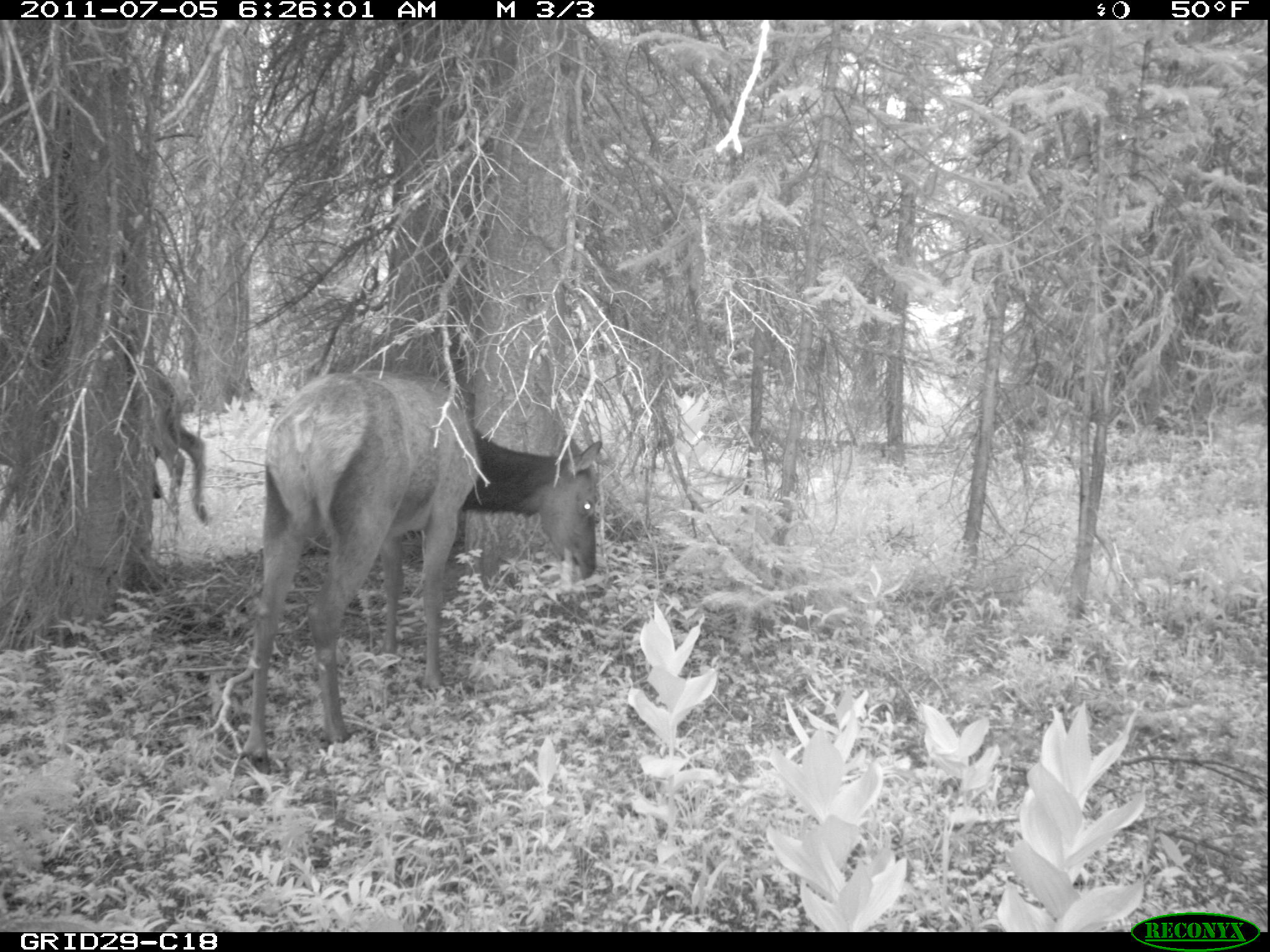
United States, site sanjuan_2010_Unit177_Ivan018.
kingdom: Animalia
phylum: Chordata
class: Mammalia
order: Artiodactyla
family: Cervidae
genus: Cervus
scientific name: Cervus elaphus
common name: red deer